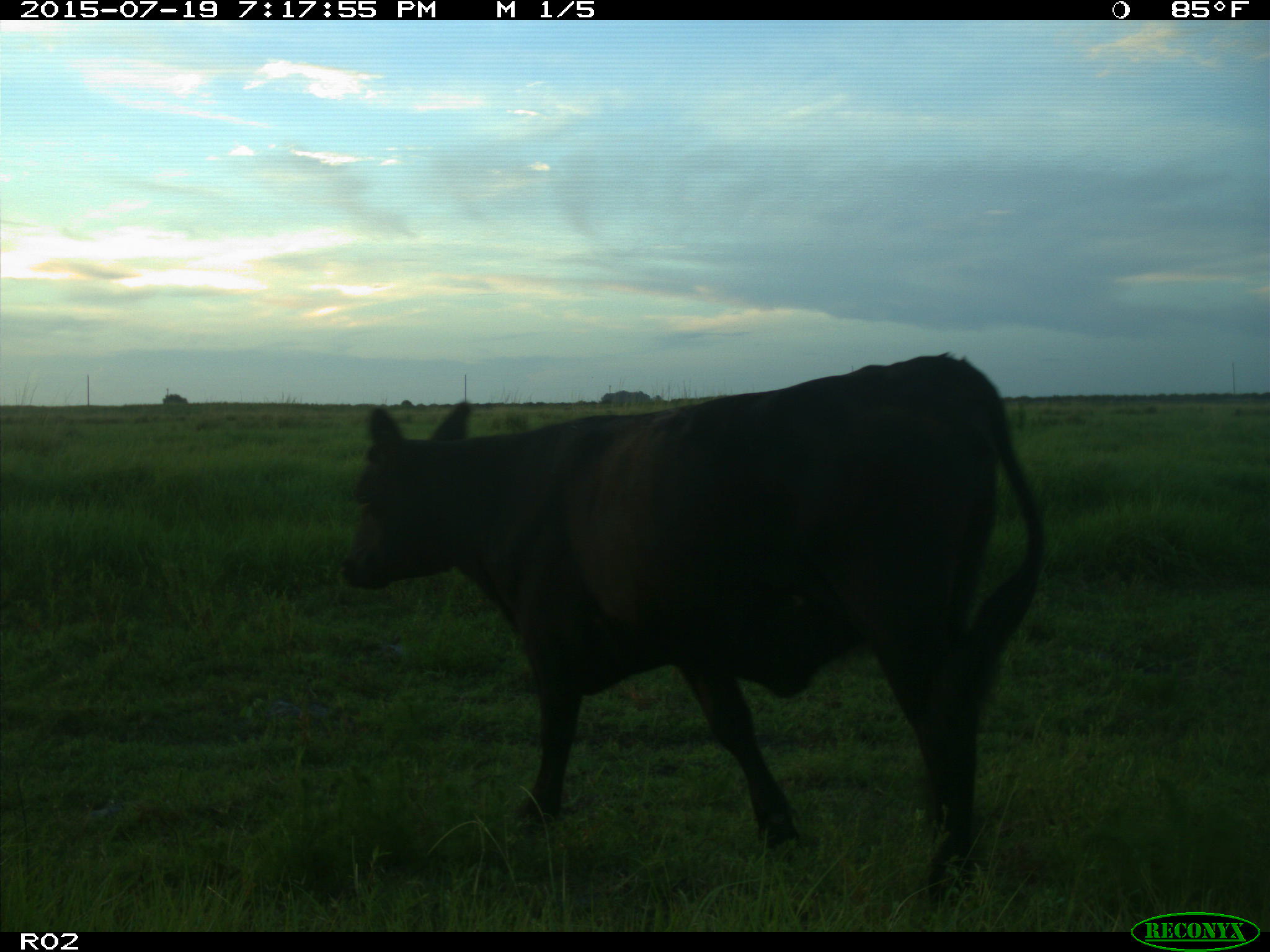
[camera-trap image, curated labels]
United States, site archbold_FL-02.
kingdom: Animalia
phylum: Chordata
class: Mammalia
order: Artiodactyla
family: Bovidae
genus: Bos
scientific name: Bos taurus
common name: domestic cow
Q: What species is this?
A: Bos taurus (domestic cow).